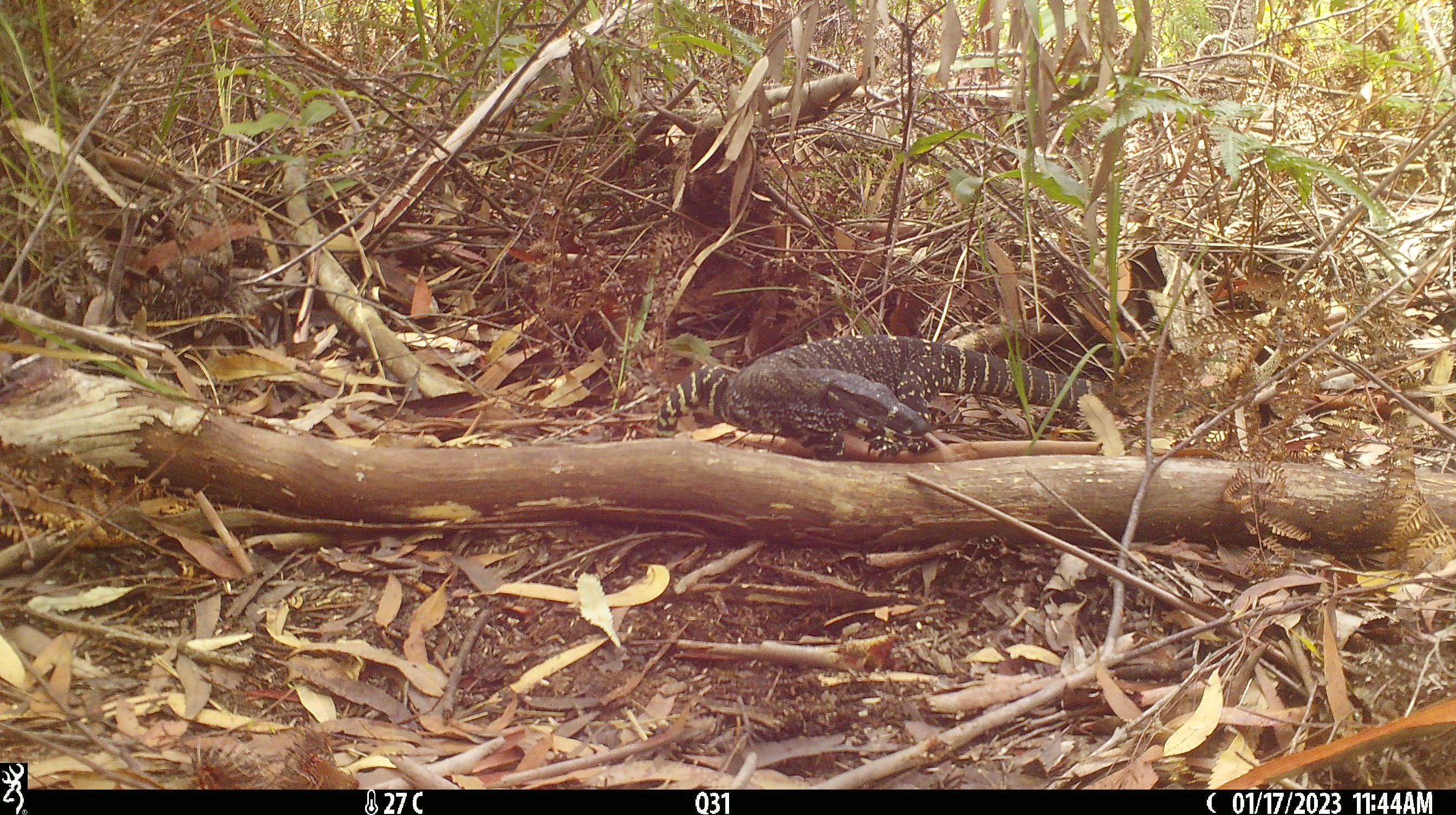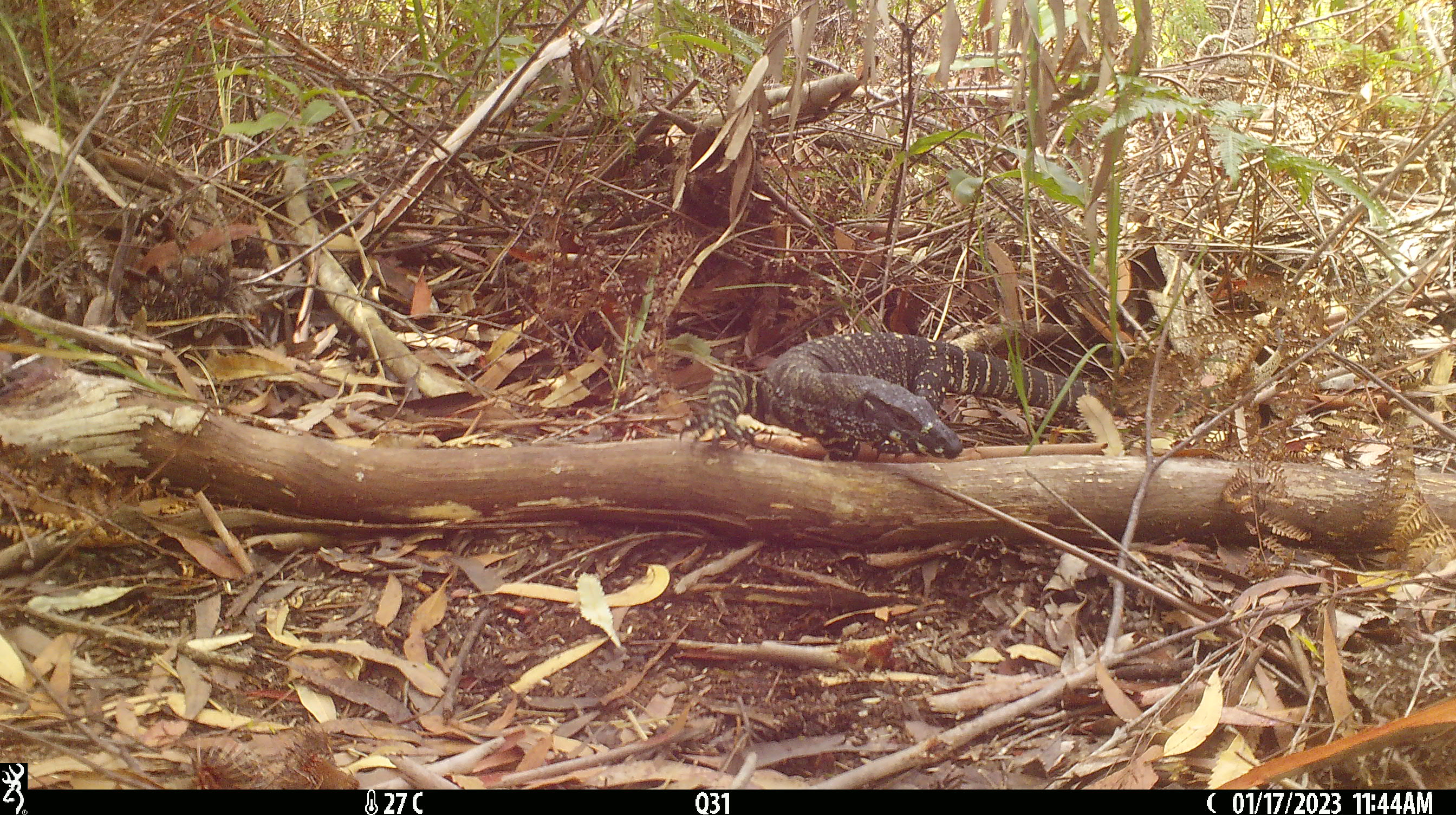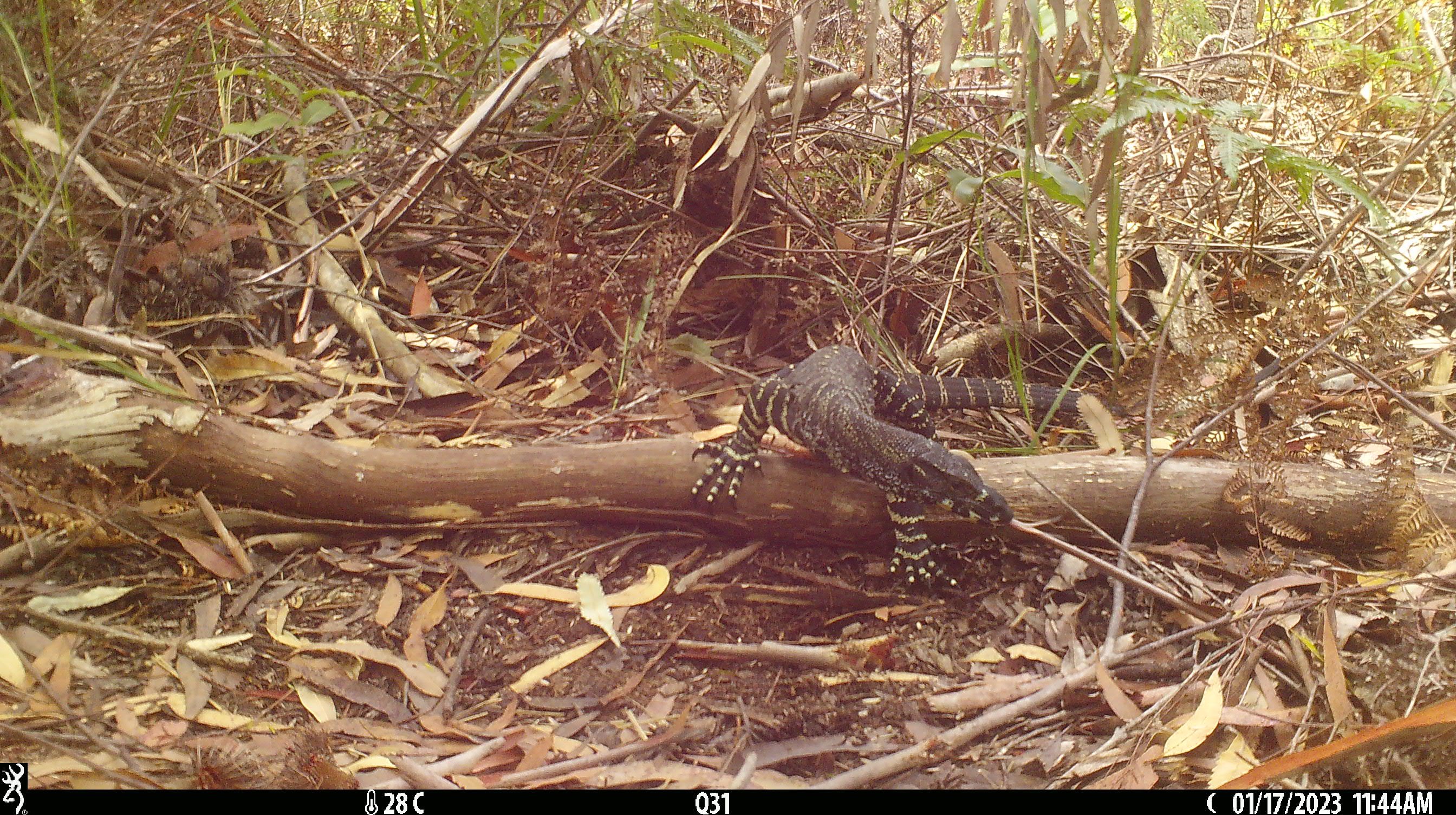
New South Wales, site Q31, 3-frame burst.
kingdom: Animalia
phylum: Chordata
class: Reptilia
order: Squamata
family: Varanidae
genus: Varanus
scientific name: Varanus varius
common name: lace monitor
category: goanna